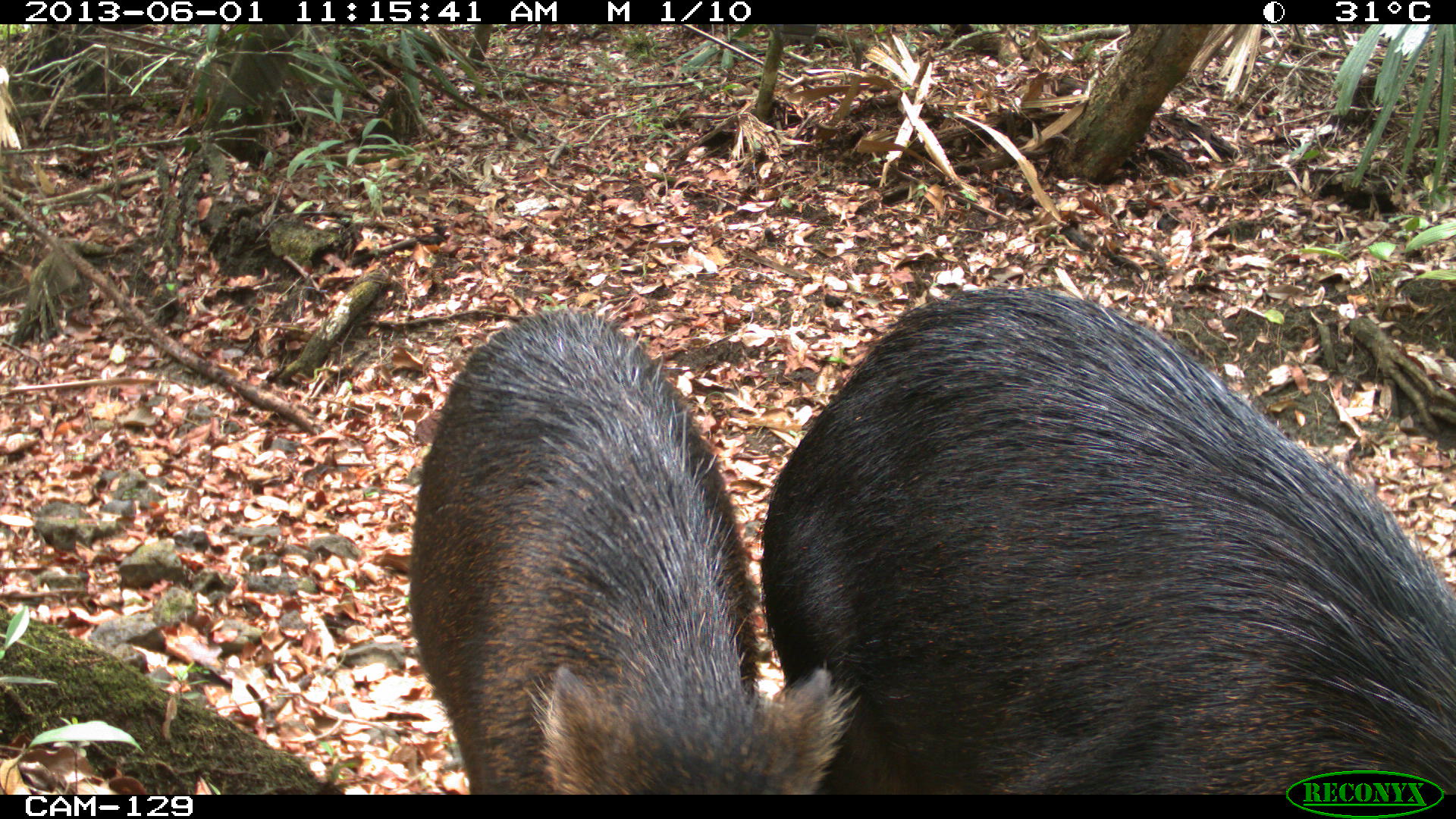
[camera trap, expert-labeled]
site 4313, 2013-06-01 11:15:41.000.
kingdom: Animalia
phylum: Chordata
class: Mammalia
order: Artiodactyla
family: Tayassuidae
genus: Tayassu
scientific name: Tayassu pecari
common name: white-lipped peccary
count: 6